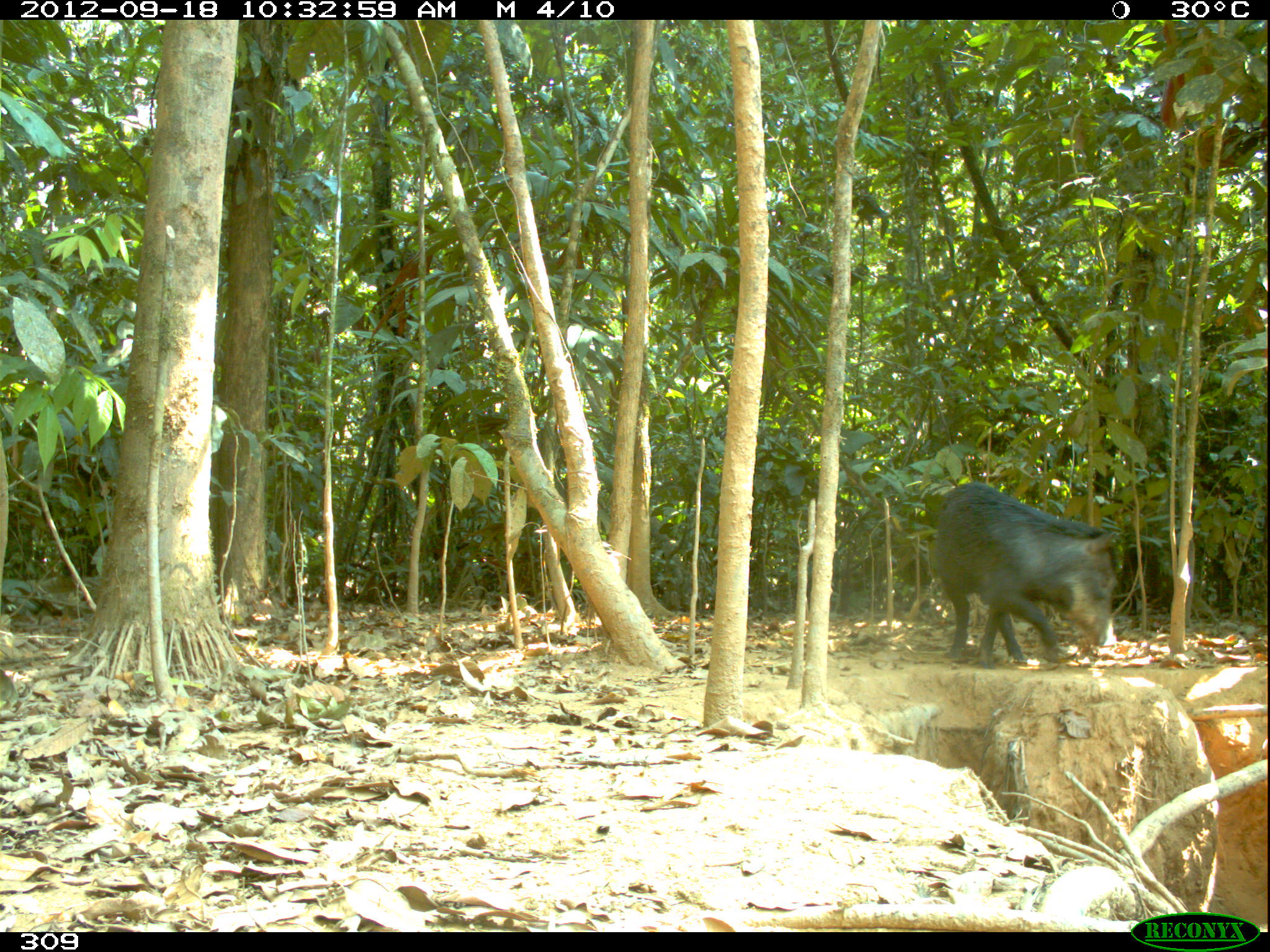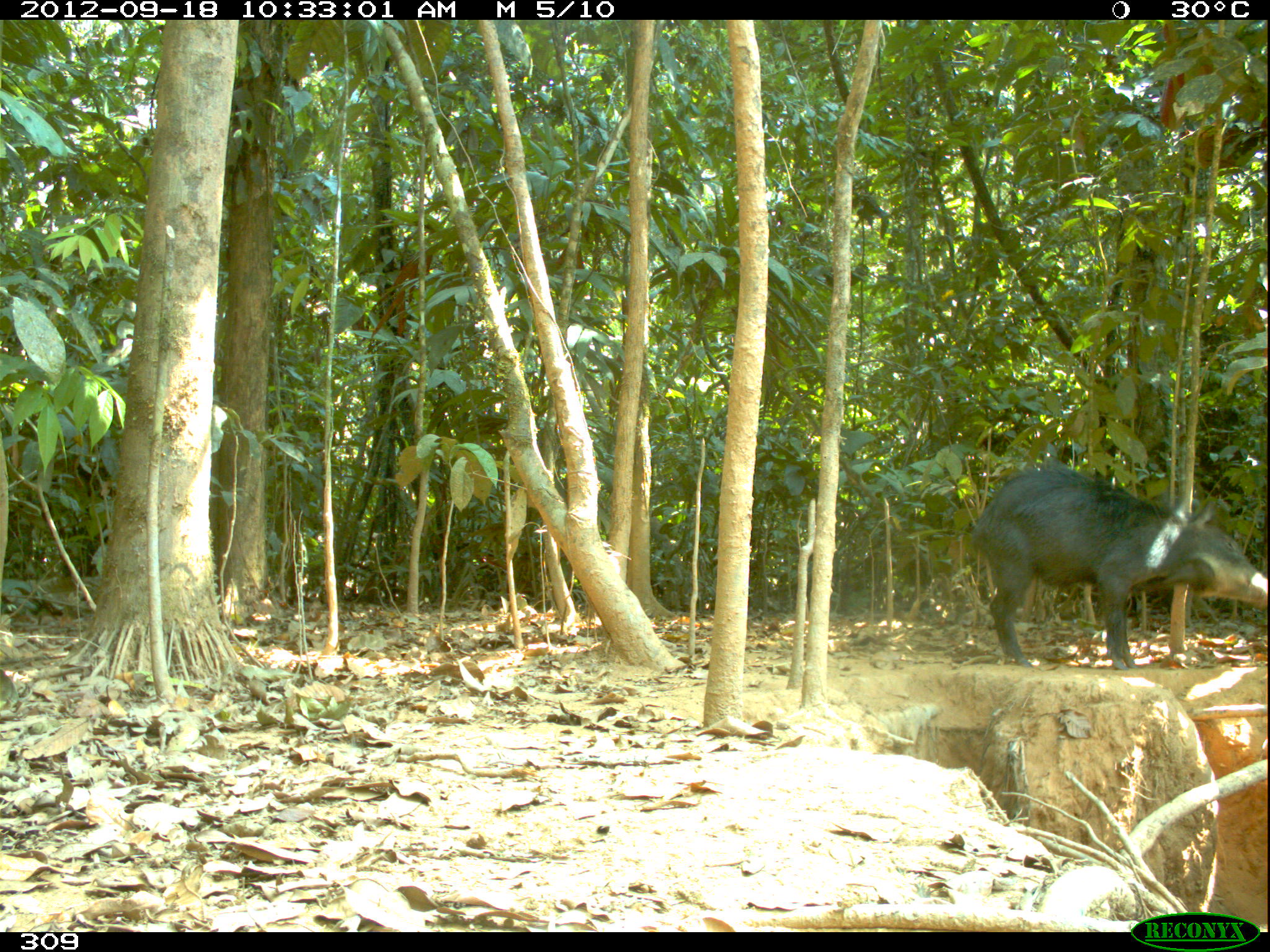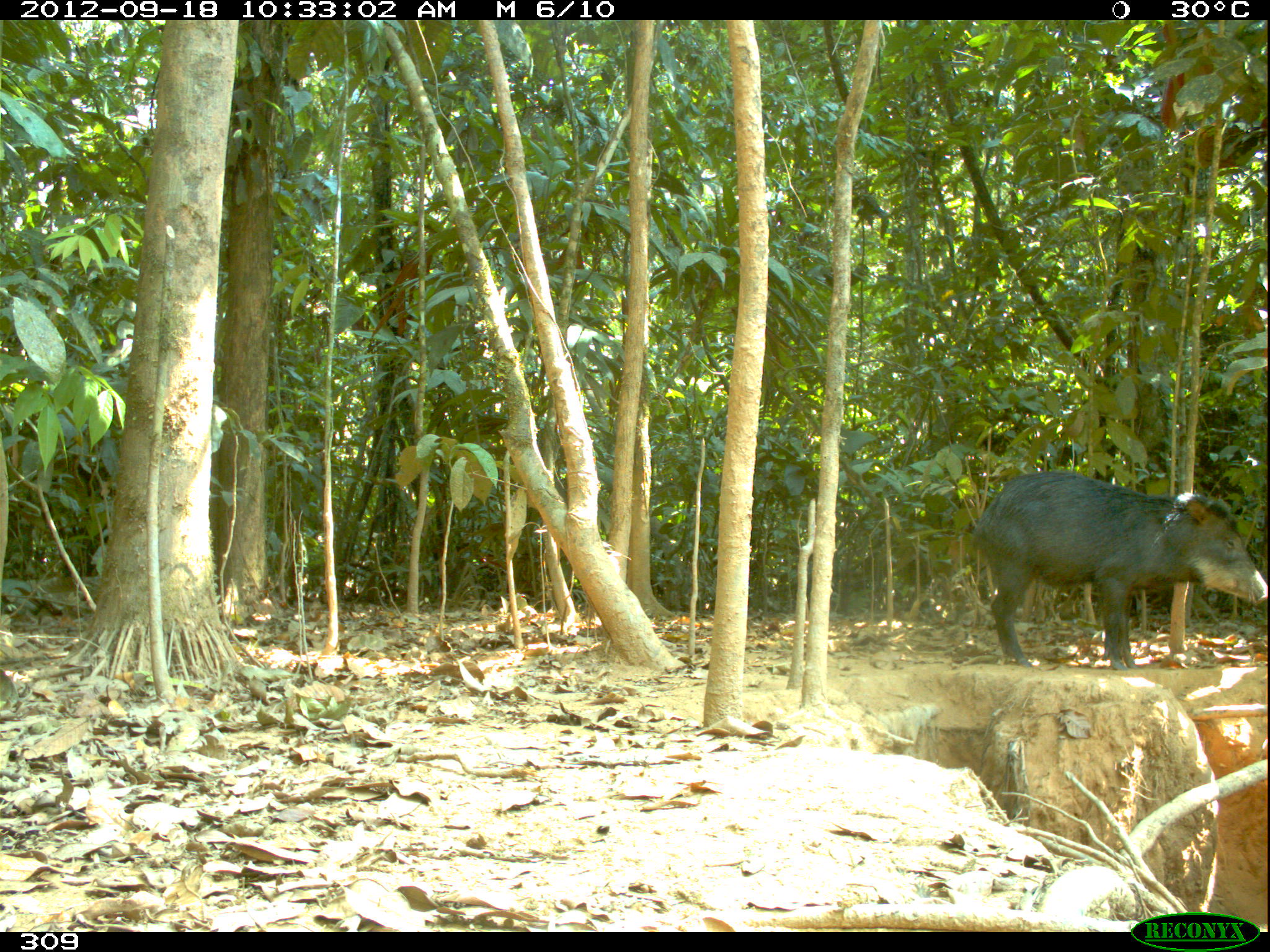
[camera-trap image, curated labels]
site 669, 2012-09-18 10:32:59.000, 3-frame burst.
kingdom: Animalia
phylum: Chordata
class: Mammalia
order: Artiodactyla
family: Tayassuidae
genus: Tayassu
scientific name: Tayassu pecari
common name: white-lipped peccary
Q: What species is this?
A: Tayassu pecari (white-lipped peccary).